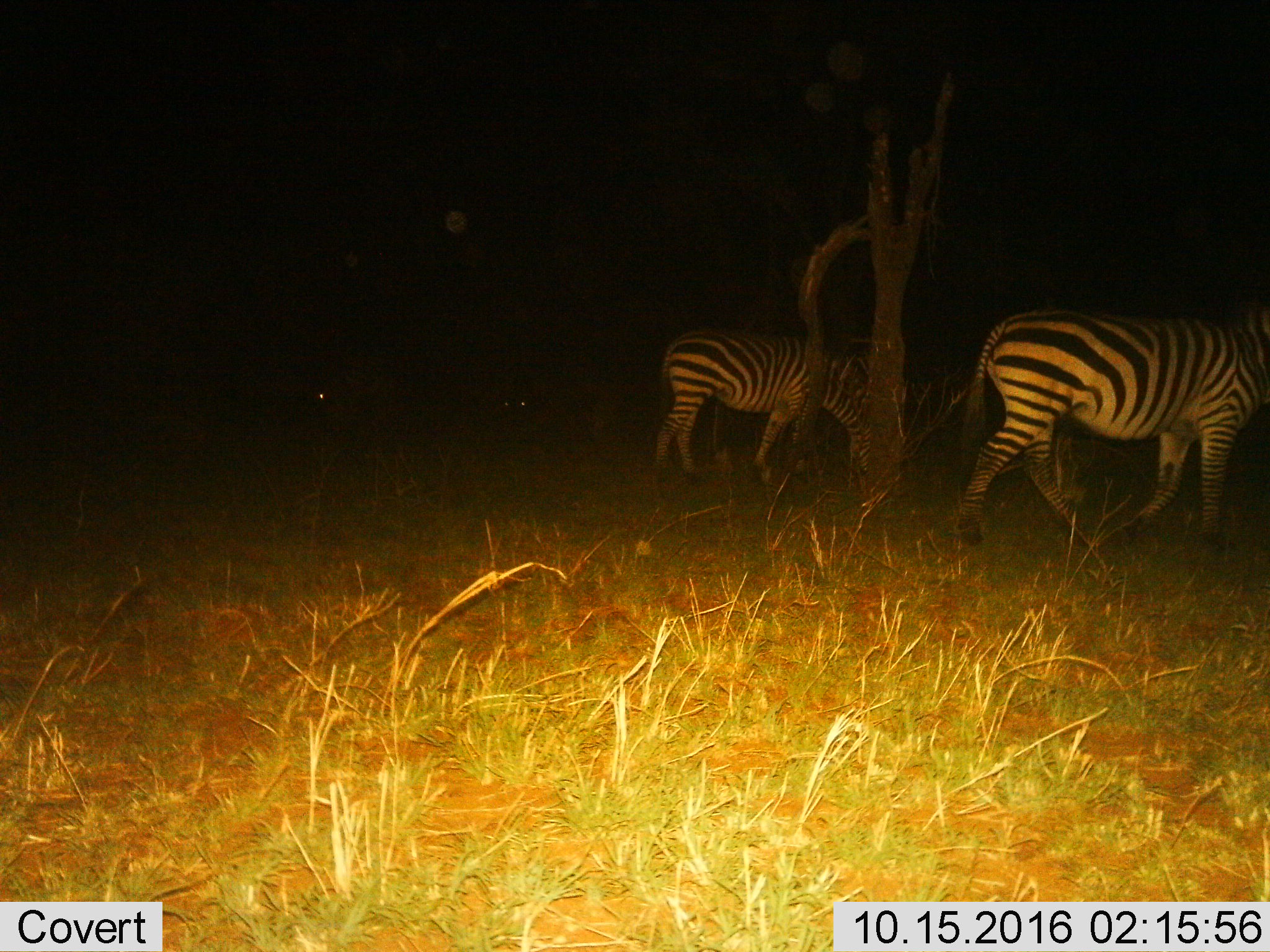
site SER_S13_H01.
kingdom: Animalia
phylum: Chordata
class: Mammalia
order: Perissodactyla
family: Equidae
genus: Equus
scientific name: Equus quagga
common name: plains zebra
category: zebraplains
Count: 2.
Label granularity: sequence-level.